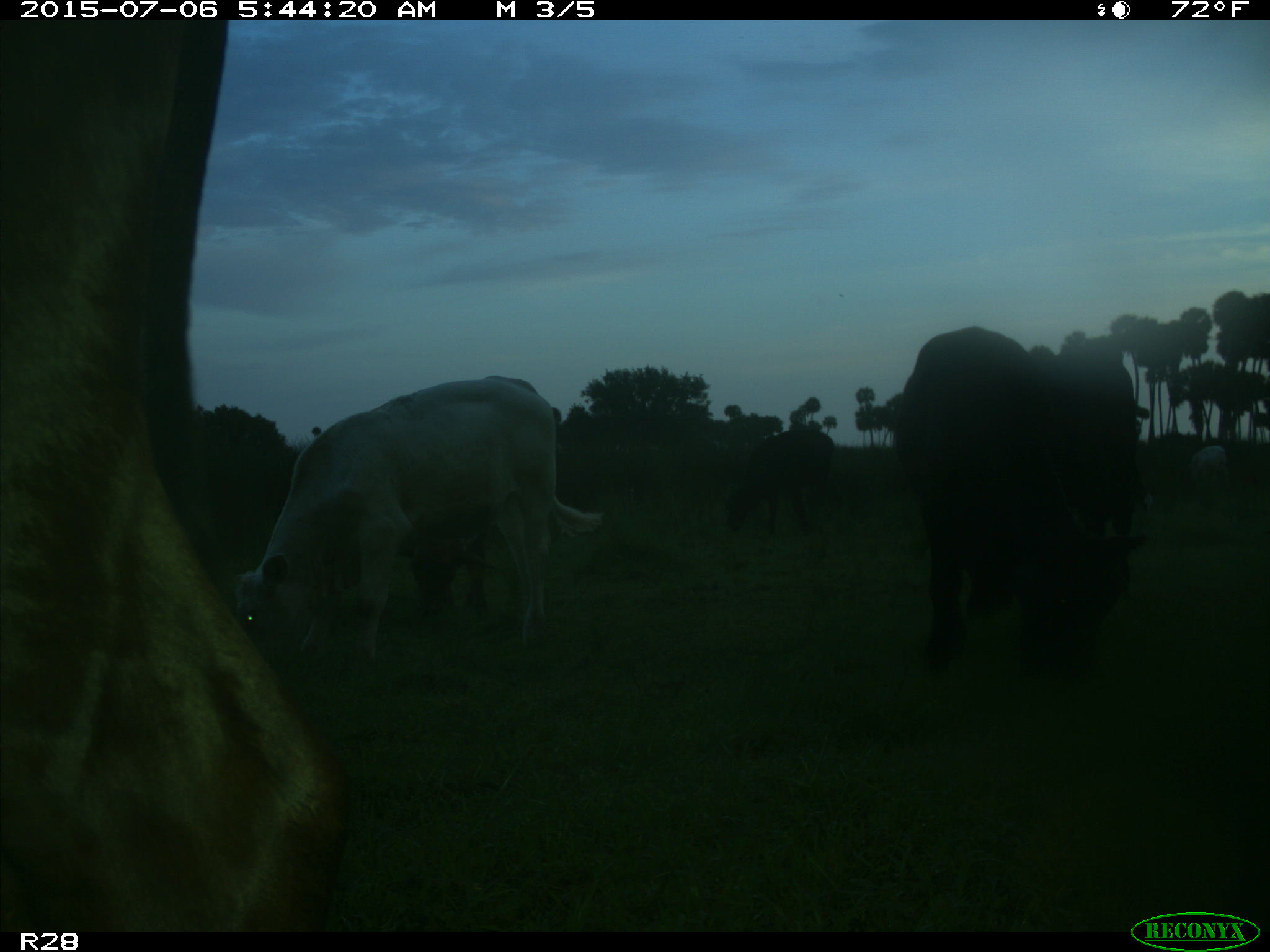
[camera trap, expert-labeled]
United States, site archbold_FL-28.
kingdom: Animalia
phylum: Chordata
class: Mammalia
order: Artiodactyla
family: Bovidae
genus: Bos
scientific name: Bos taurus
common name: domestic cow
Bos taurus (domestic cow).